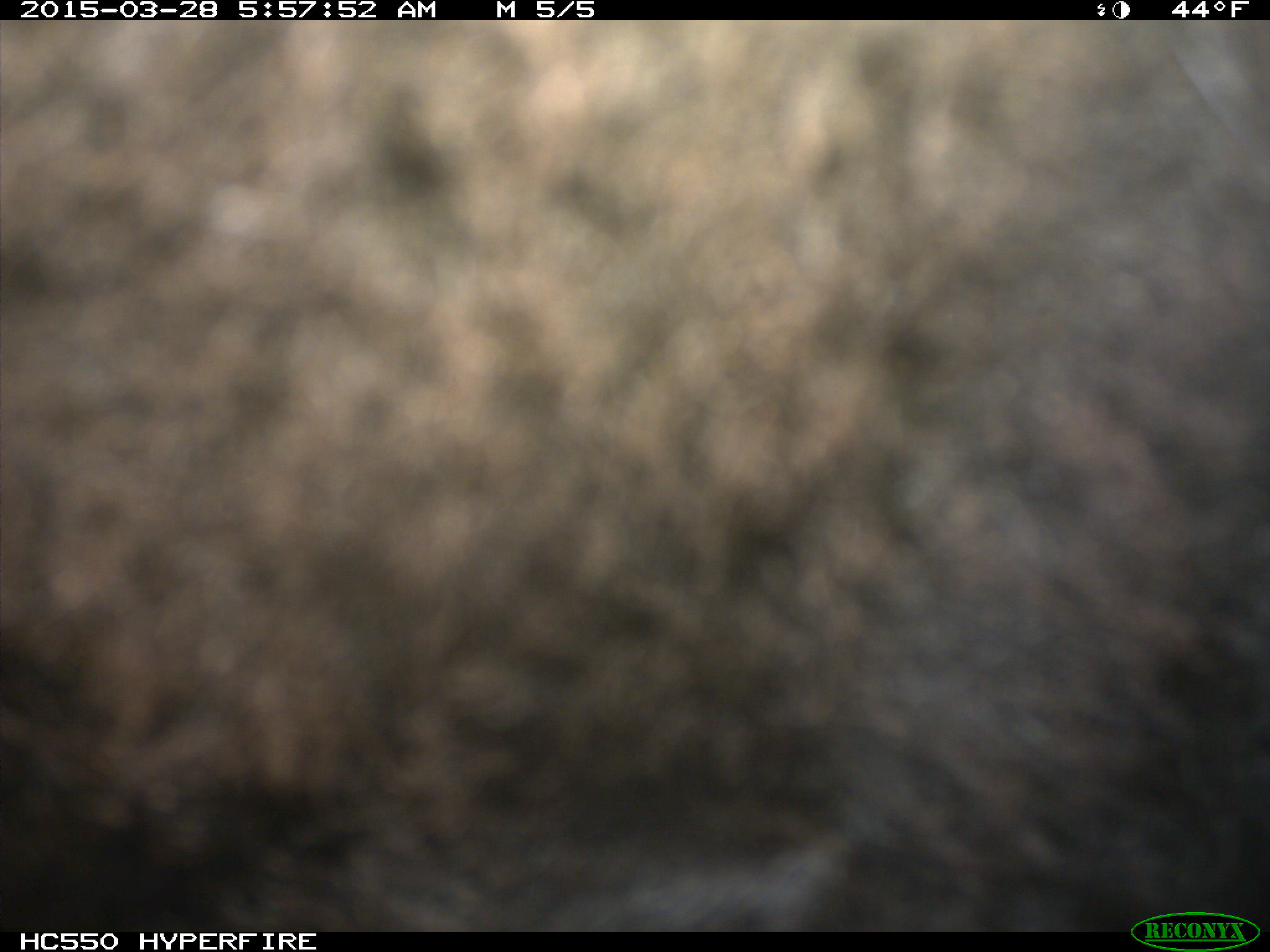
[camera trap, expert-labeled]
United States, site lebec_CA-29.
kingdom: Animalia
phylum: Chordata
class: Mammalia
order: Artiodactyla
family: Bovidae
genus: Bos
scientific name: Bos taurus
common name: domestic cow